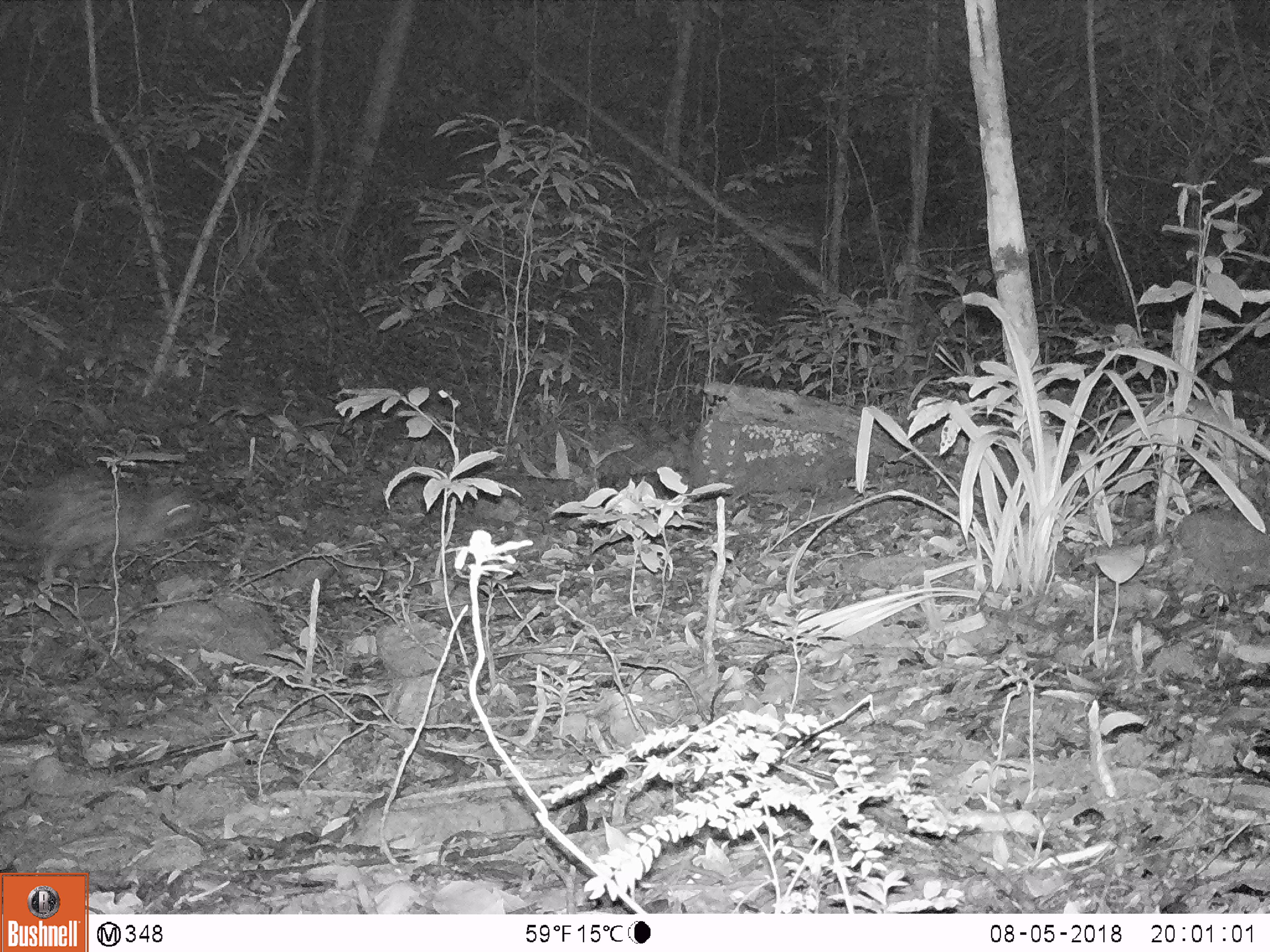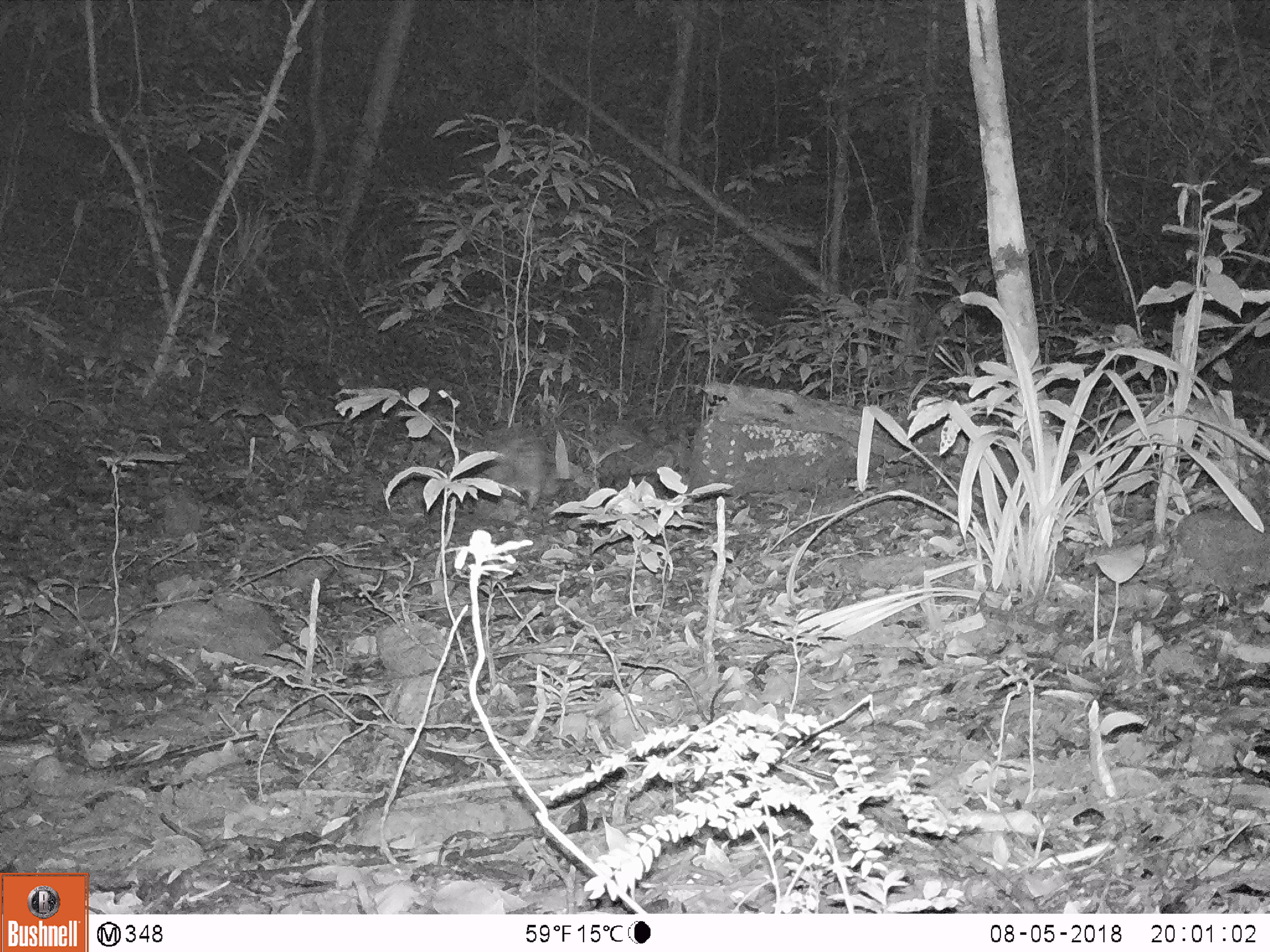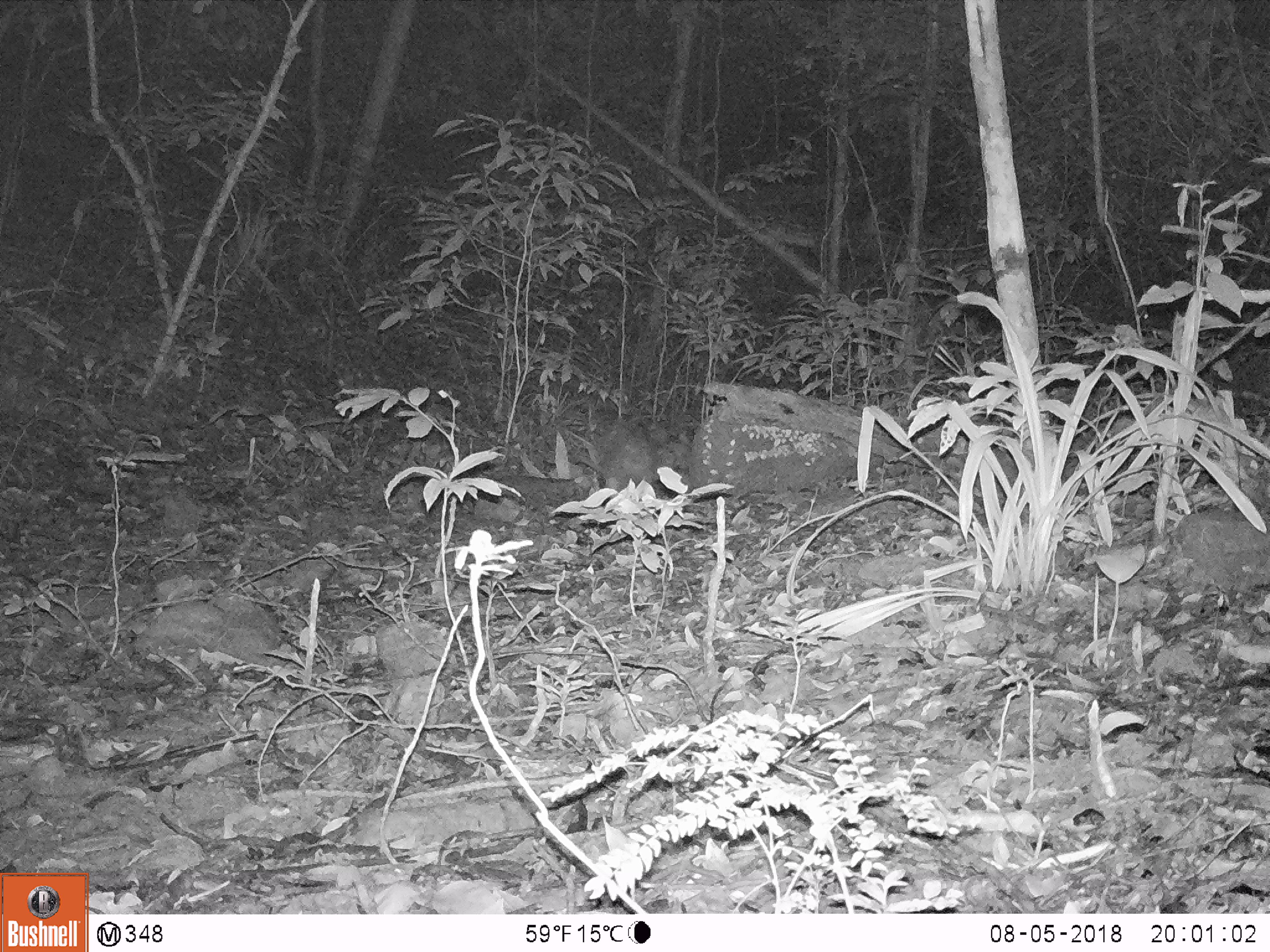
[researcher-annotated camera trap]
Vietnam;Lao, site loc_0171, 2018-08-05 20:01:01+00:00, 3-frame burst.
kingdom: Animalia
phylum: Chordata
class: Mammalia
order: Rodentia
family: Hystricidae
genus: Atherurus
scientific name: Atherurus macrourus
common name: asiatic brush-tailed porcupine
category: asiatic brush tailed porcupine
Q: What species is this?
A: Asiatic brush tailed porcupine (asiatic brush-tailed porcupine) (Atherurus macrourus).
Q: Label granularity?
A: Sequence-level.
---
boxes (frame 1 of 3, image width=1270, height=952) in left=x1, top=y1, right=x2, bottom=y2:
asiatic brush tailed porcupine: left=0, top=467, right=209, bottom=585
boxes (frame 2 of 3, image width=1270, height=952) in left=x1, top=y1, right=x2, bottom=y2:
asiatic brush tailed porcupine: left=465, top=423, right=565, bottom=509